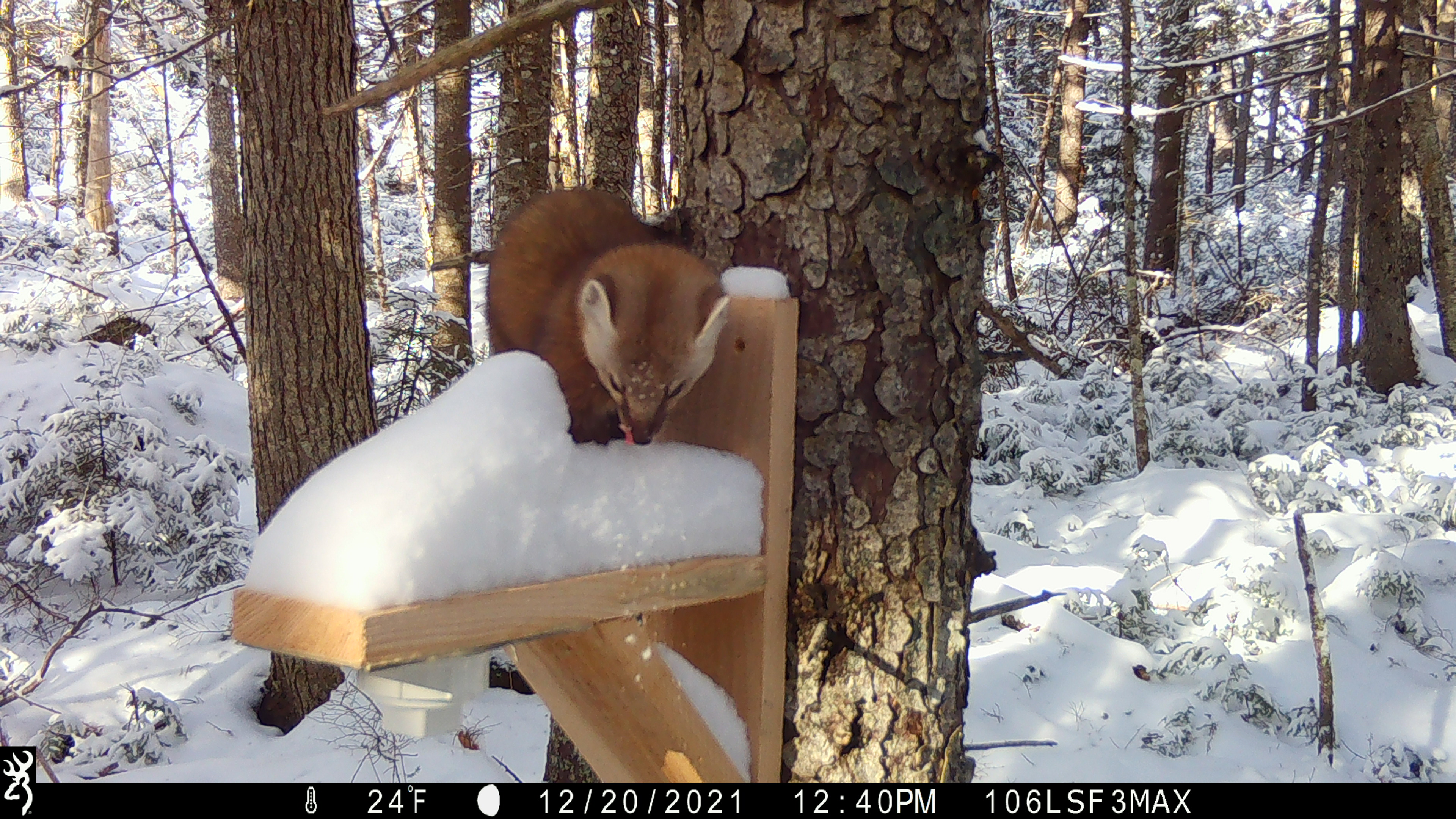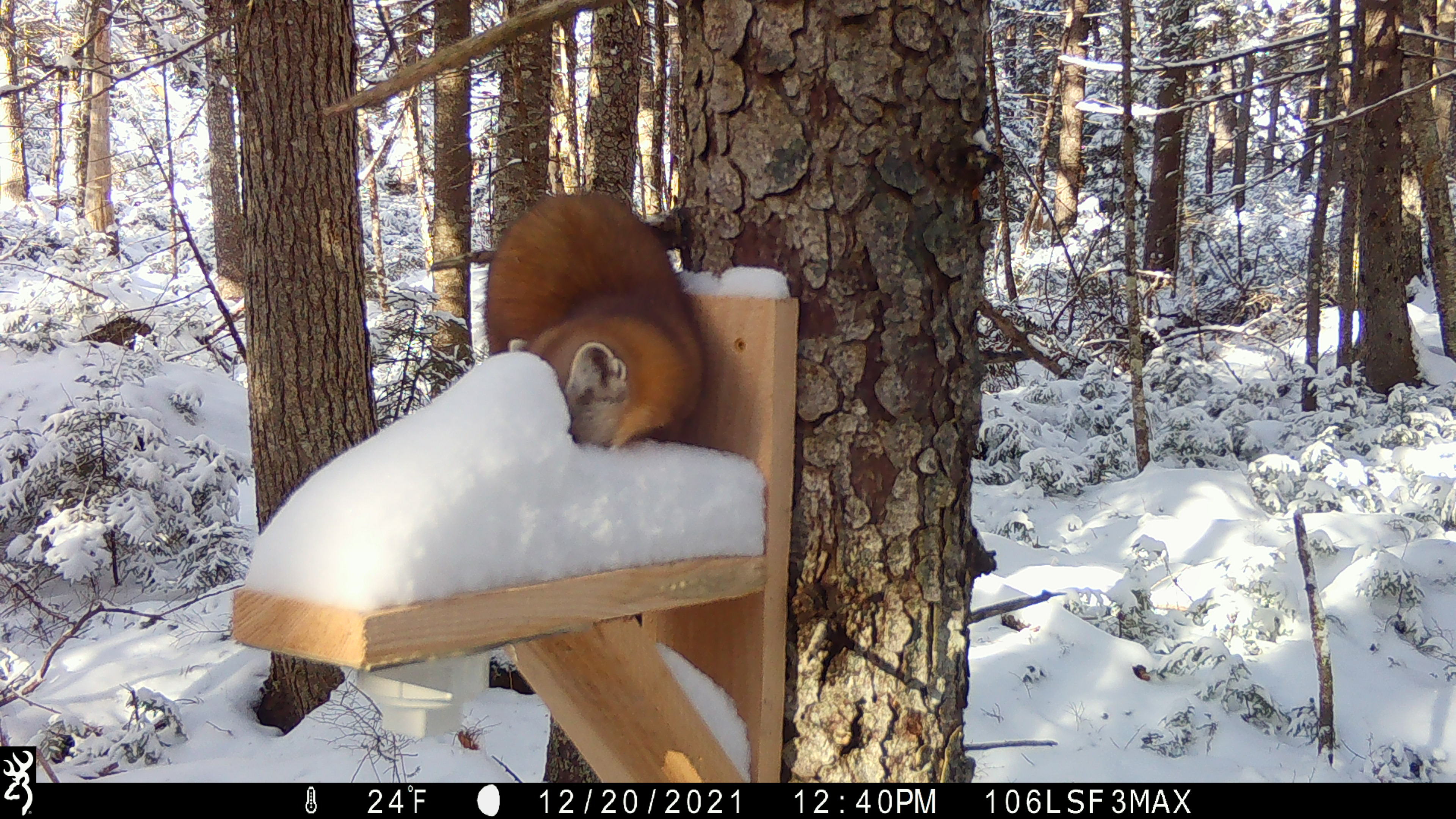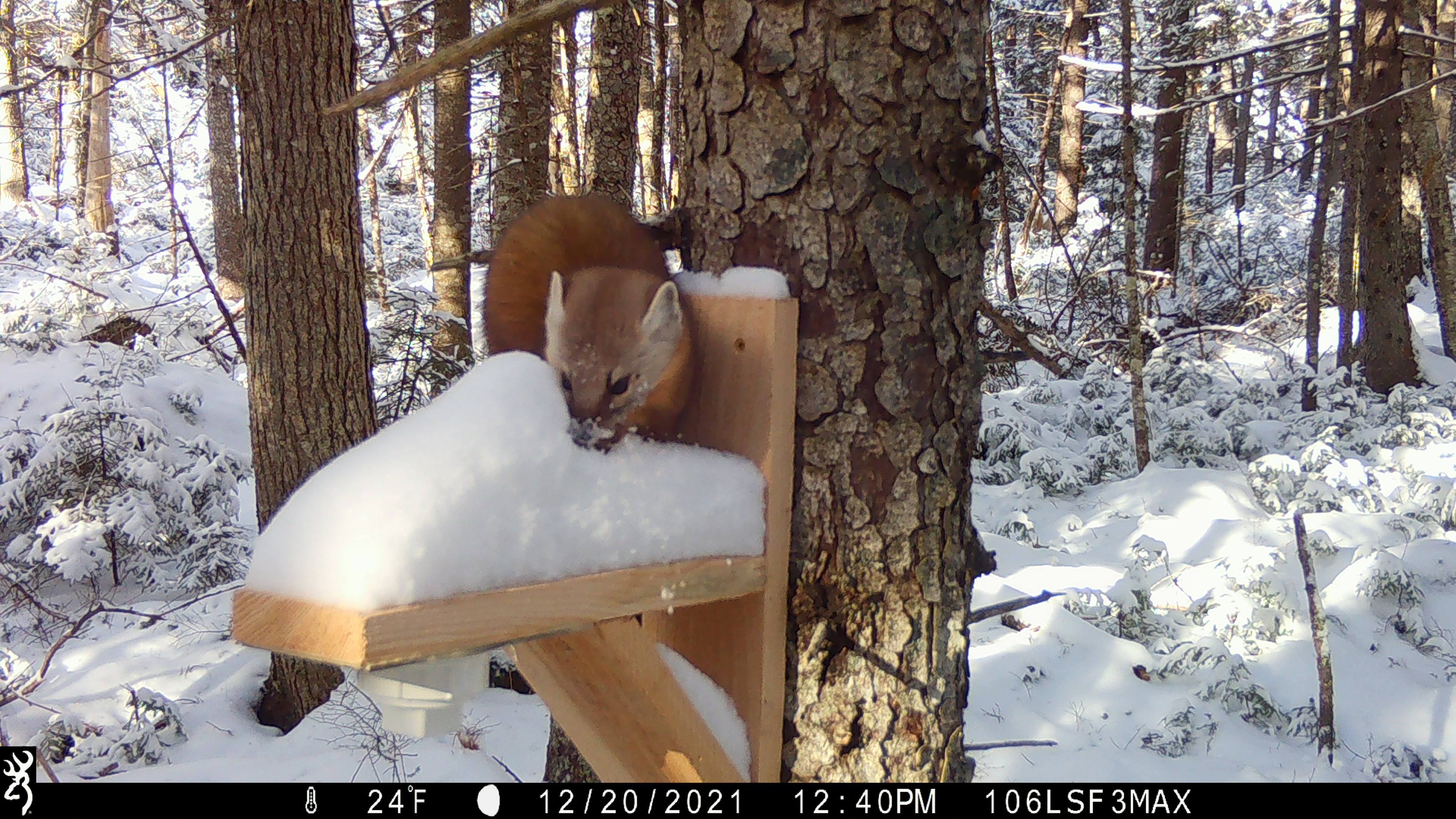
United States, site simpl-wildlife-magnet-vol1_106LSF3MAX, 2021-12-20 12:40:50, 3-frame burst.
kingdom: Animalia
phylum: Chordata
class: Mammalia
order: Carnivora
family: Mustelidae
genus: Martes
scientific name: Martes americana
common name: american marten